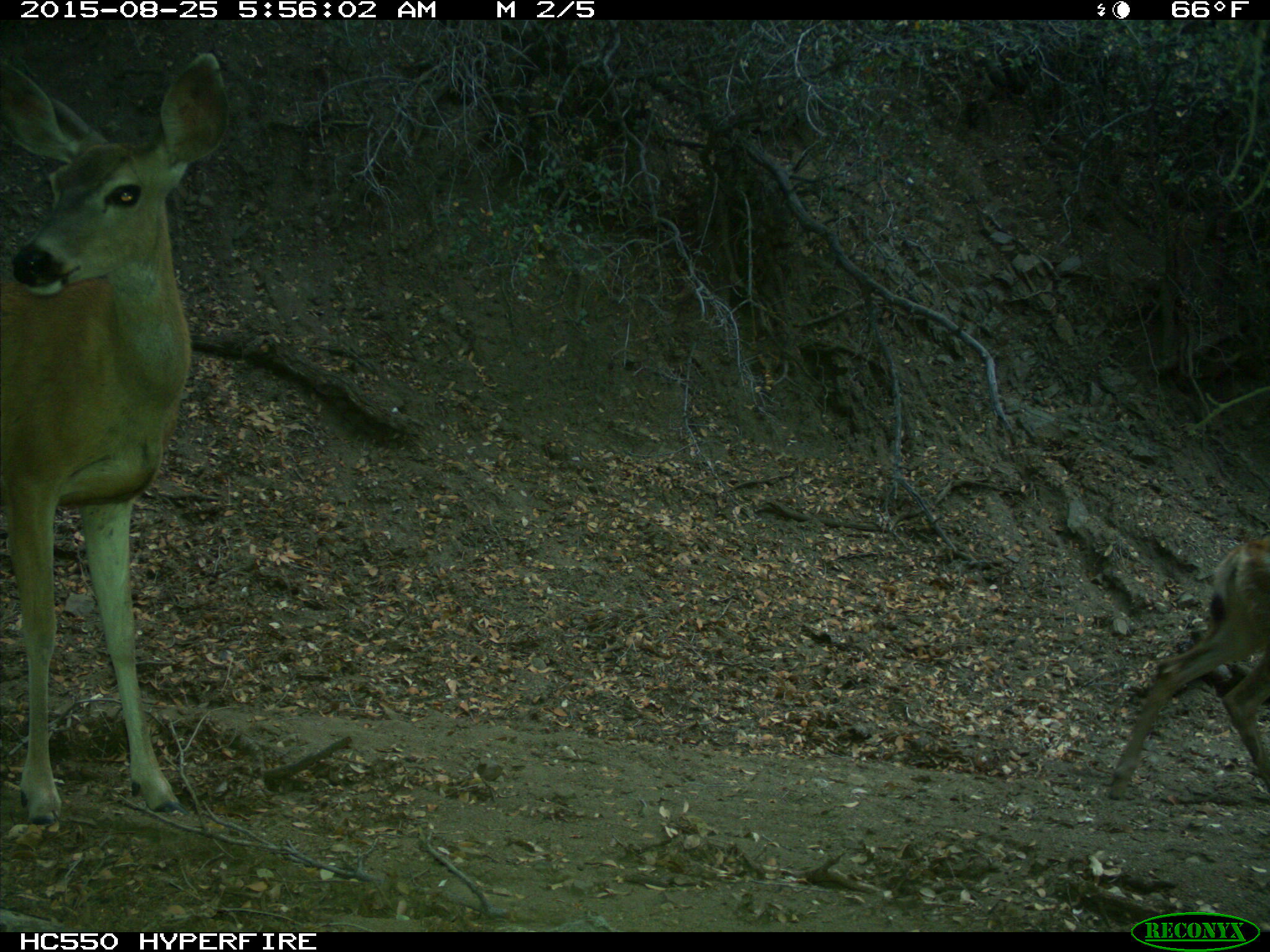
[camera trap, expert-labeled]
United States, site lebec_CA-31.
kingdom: Animalia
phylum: Chordata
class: Mammalia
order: Artiodactyla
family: Cervidae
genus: Odocoileus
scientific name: Odocoileus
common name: deer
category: unidentified deer